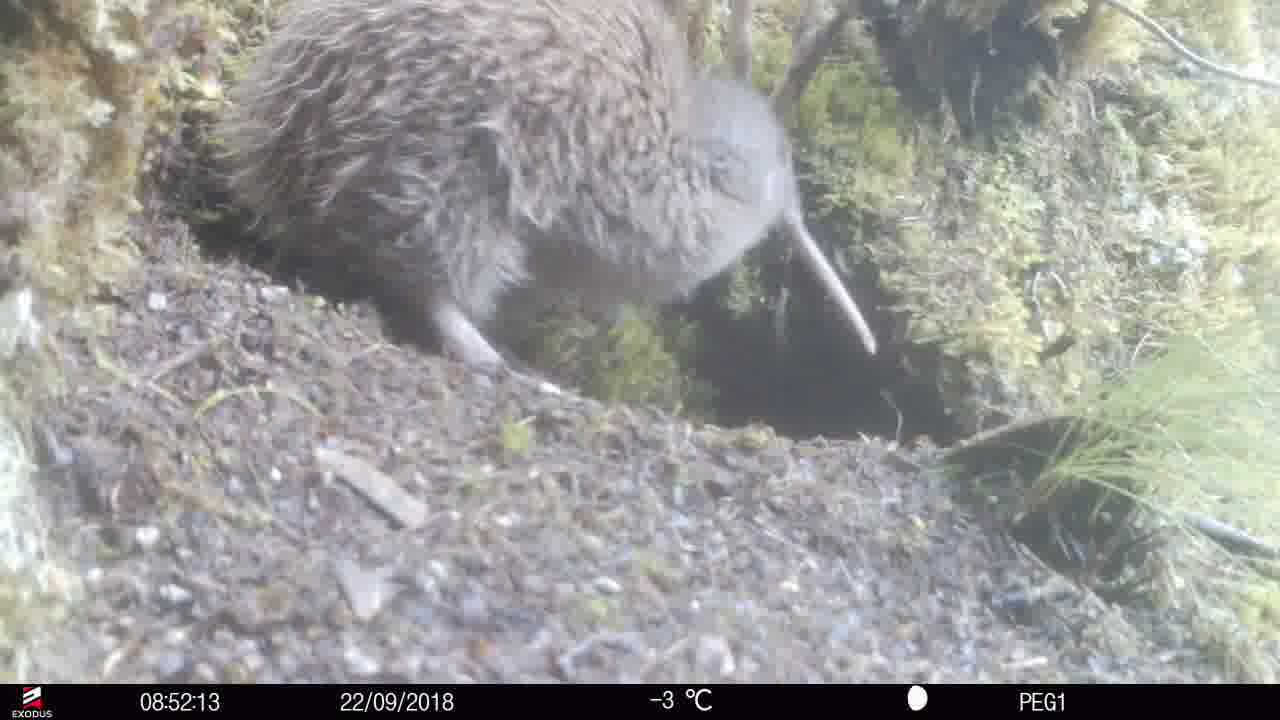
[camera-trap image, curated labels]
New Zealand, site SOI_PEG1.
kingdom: Animalia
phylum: Chordata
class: Aves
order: Apterygiformes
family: Apterygidae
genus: Apteryx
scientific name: Apteryx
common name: kiwi